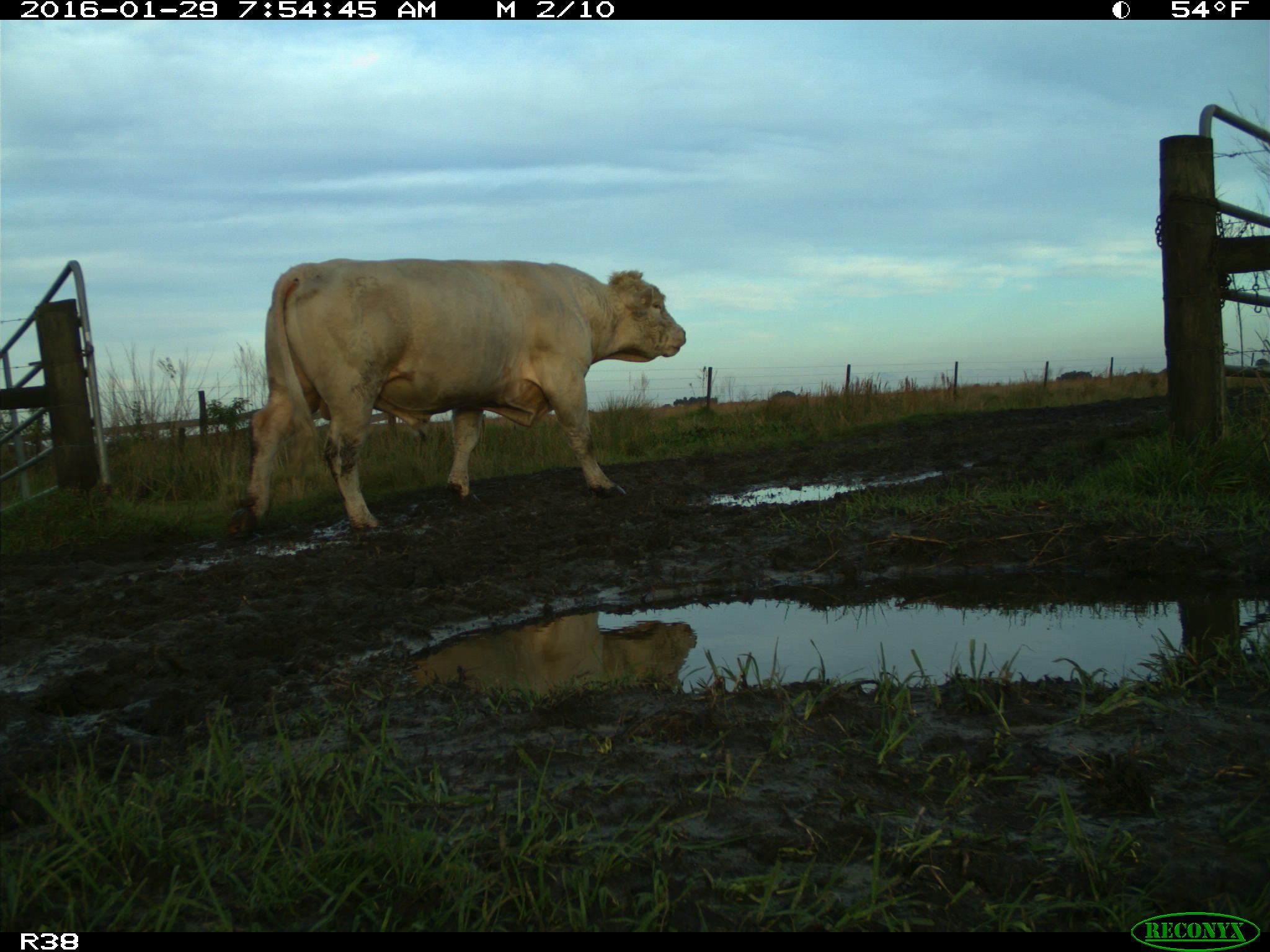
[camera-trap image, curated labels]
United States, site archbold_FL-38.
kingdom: Animalia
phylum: Chordata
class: Mammalia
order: Artiodactyla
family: Bovidae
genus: Bos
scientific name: Bos taurus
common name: domestic cow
Bos taurus (domestic cow).